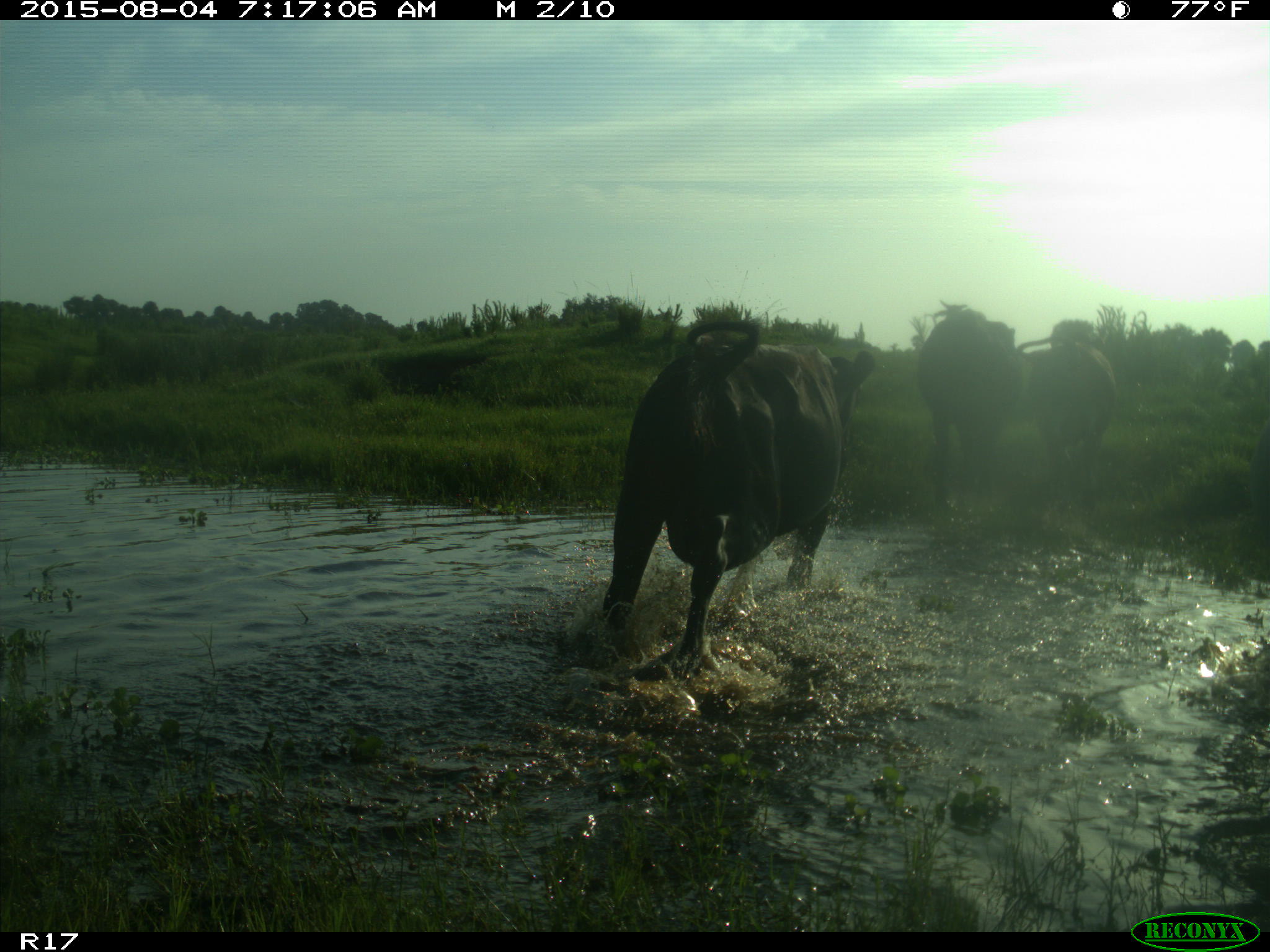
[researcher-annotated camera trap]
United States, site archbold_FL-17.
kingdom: Animalia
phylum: Chordata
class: Mammalia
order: Artiodactyla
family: Bovidae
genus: Bos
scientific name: Bos taurus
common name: domestic cow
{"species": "Bos taurus (domestic cow)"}